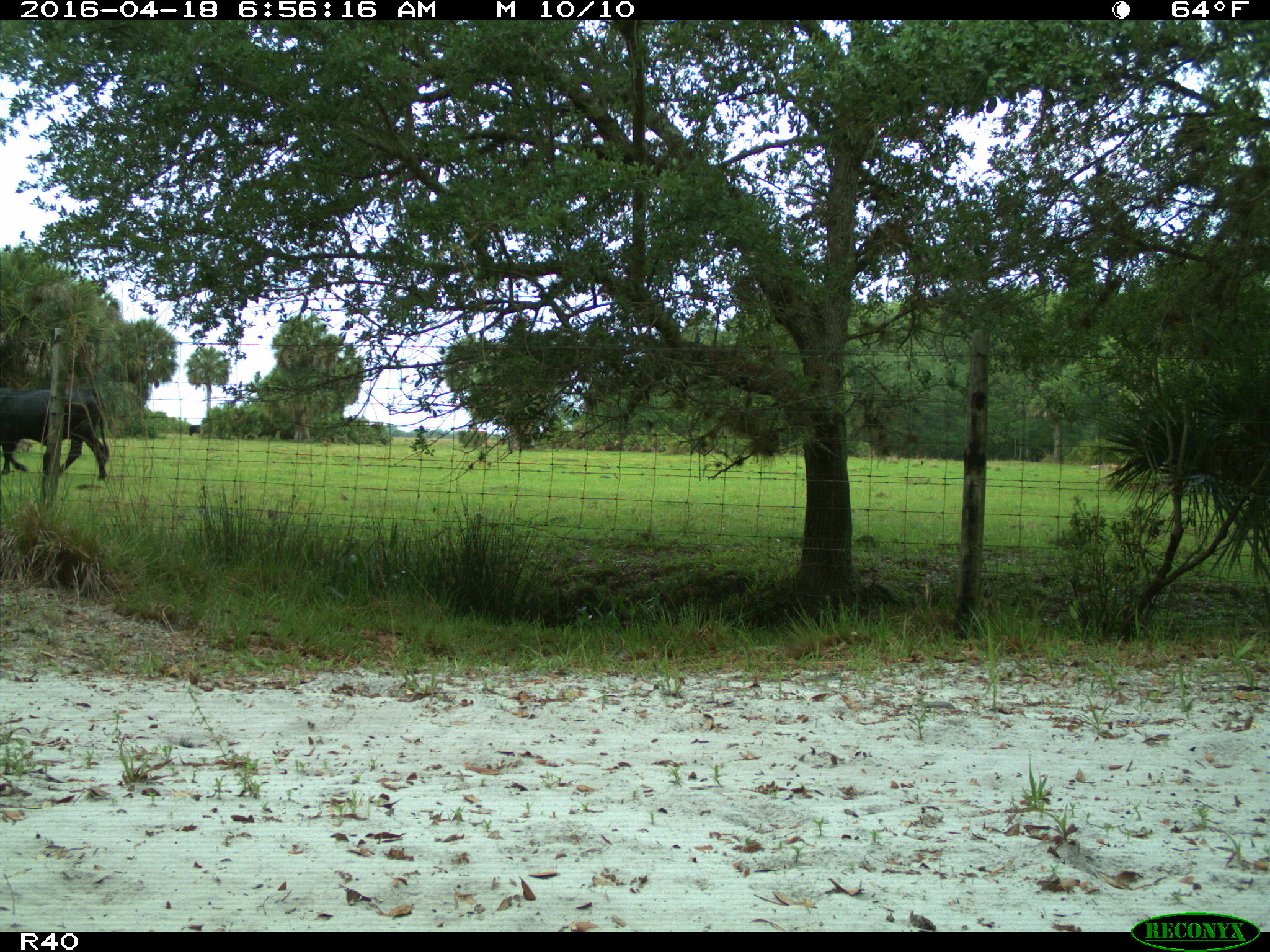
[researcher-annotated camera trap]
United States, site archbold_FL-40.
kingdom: Animalia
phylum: Chordata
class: Mammalia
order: Artiodactyla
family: Bovidae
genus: Bos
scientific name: Bos taurus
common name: domestic cow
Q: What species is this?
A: Bos taurus (domestic cow).